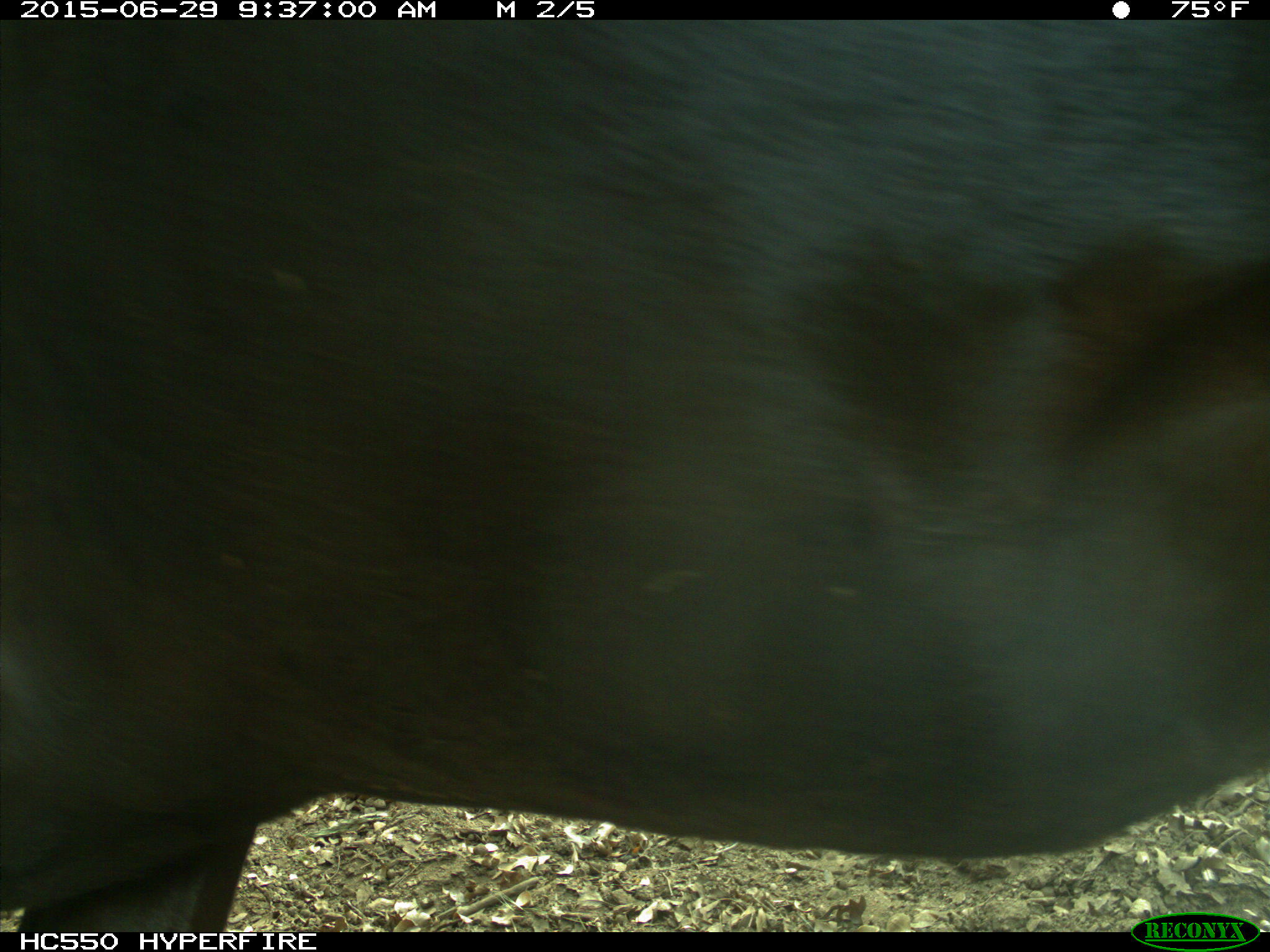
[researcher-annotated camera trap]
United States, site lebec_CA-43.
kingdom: Animalia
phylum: Chordata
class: Mammalia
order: Artiodactyla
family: Bovidae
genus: Bos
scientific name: Bos taurus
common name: domestic cow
Bos taurus (domestic cow).